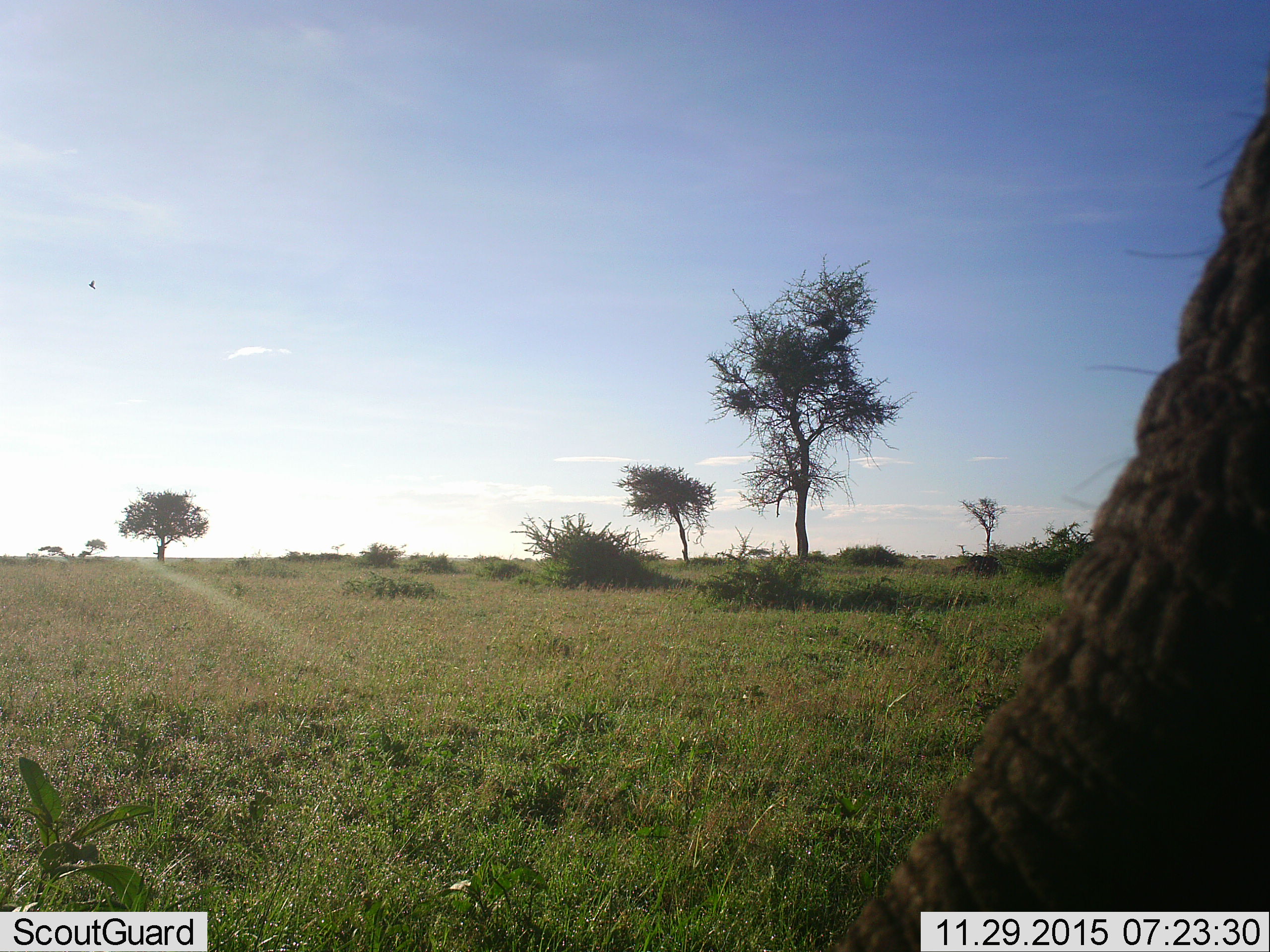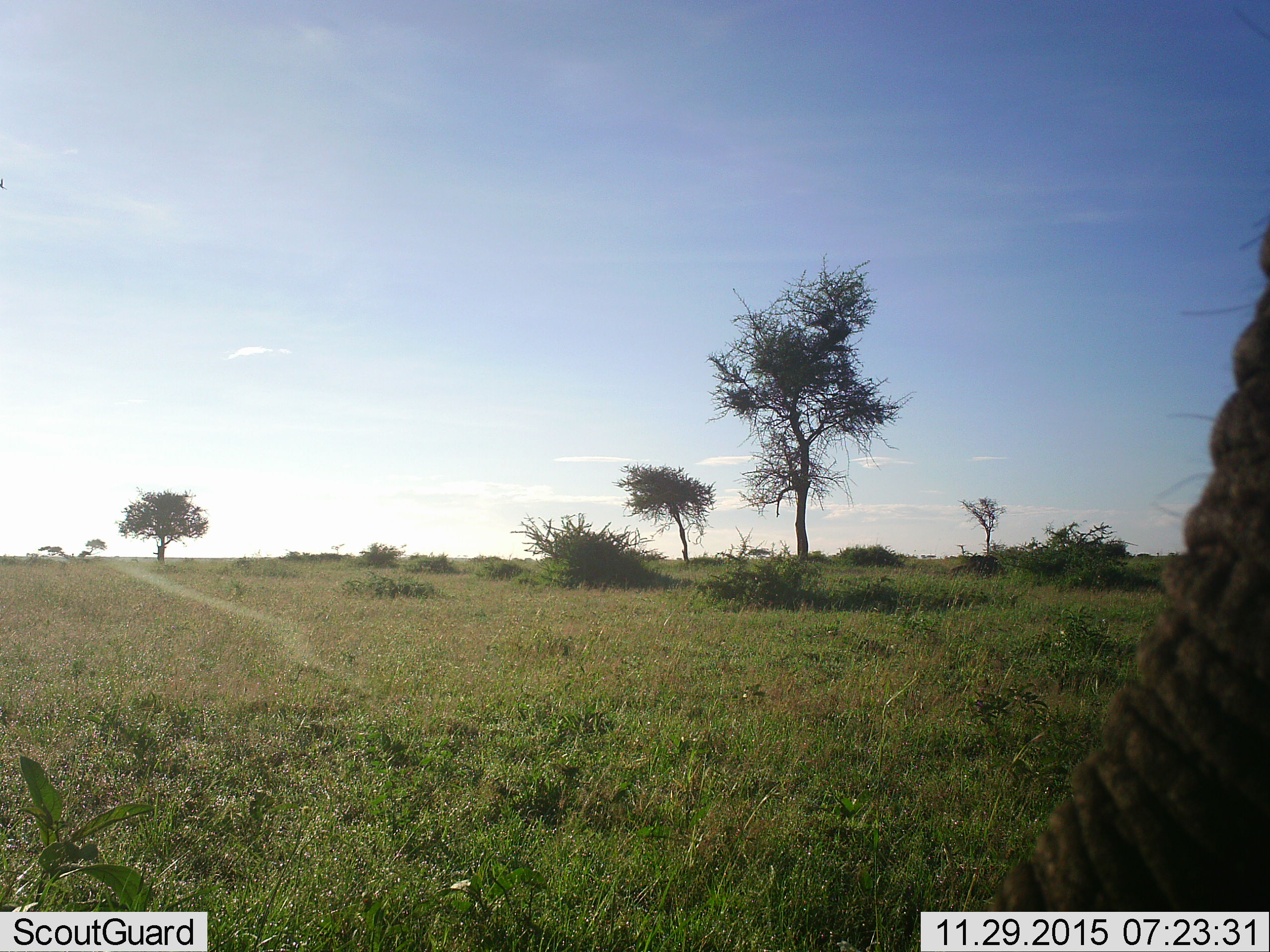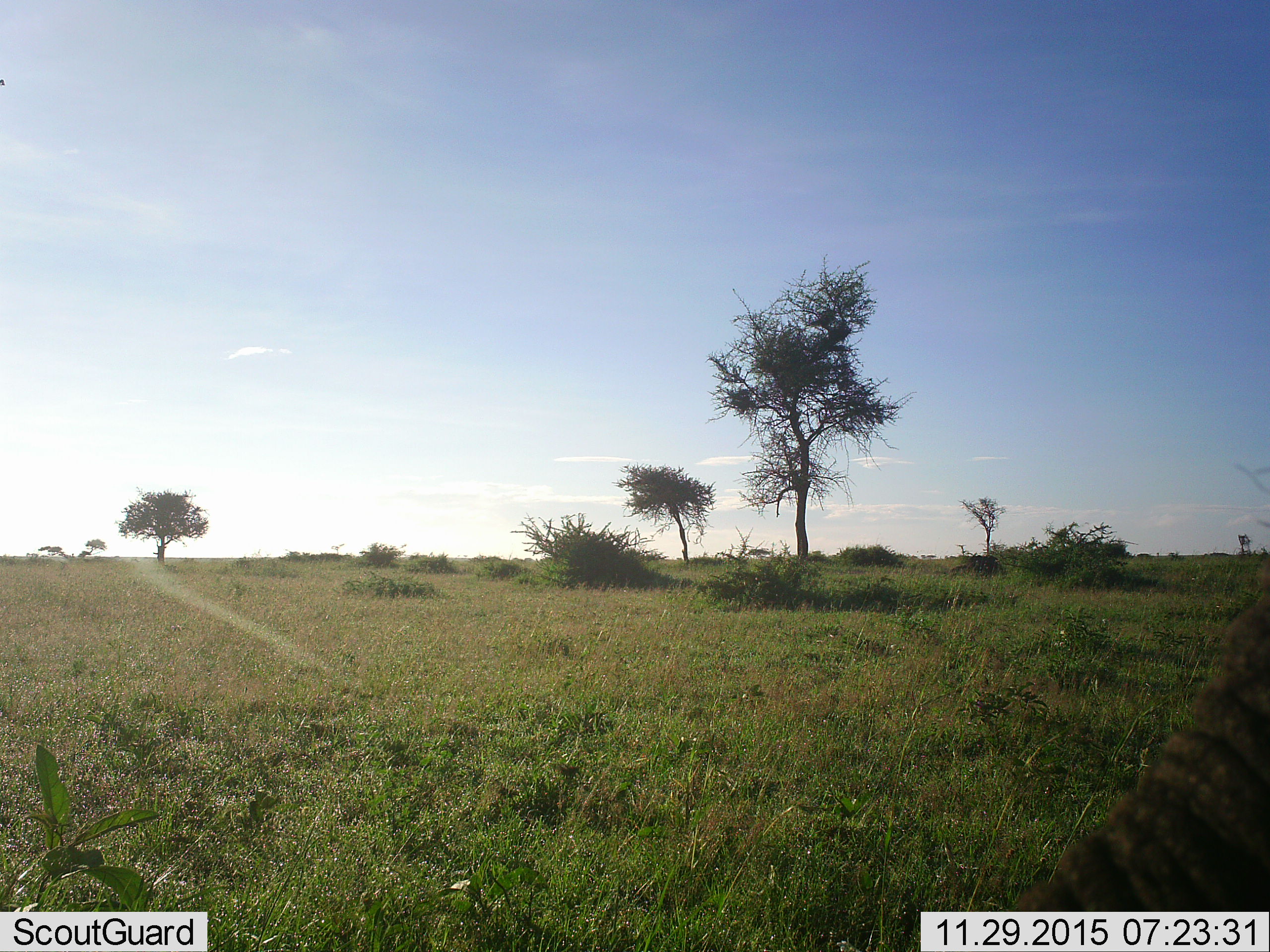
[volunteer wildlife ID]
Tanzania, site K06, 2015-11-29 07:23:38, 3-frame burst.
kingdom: Animalia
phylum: Chordata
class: Mammalia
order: Proboscidea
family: Elephantidae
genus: Loxodonta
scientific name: Loxodonta africana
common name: african bush elephant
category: elephant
Elephant (african bush elephant) (Loxodonta africana), count 1. Behavior (volunteer vote fractions): standing 78%, resting 0%, moving 22%, interacting 0%. Young present (vote fraction): 0%. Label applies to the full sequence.